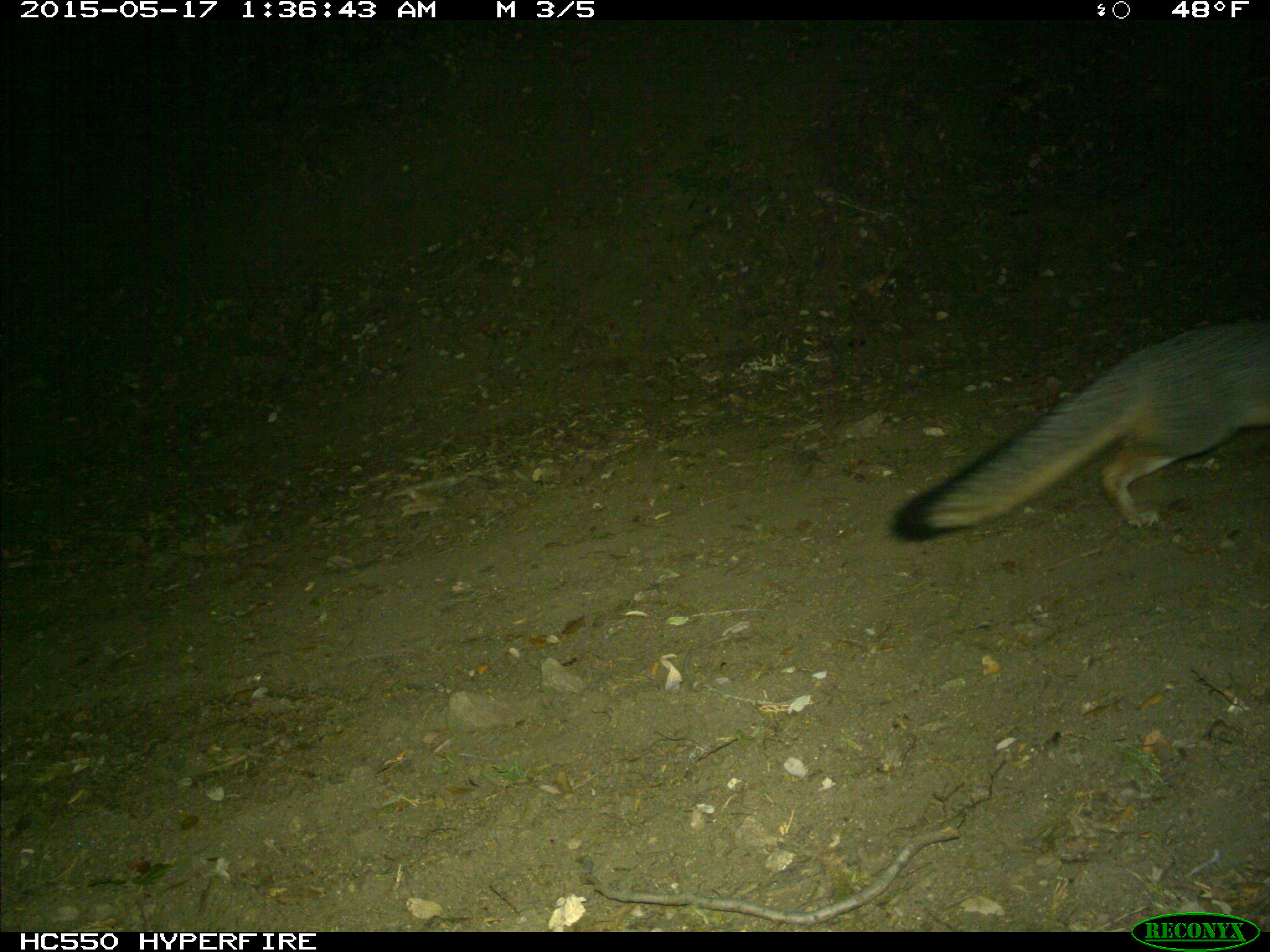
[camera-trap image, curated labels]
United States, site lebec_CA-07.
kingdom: Animalia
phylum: Chordata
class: Mammalia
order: Carnivora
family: Canidae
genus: Urocyon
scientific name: Urocyon cinereoargenteus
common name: gray fox